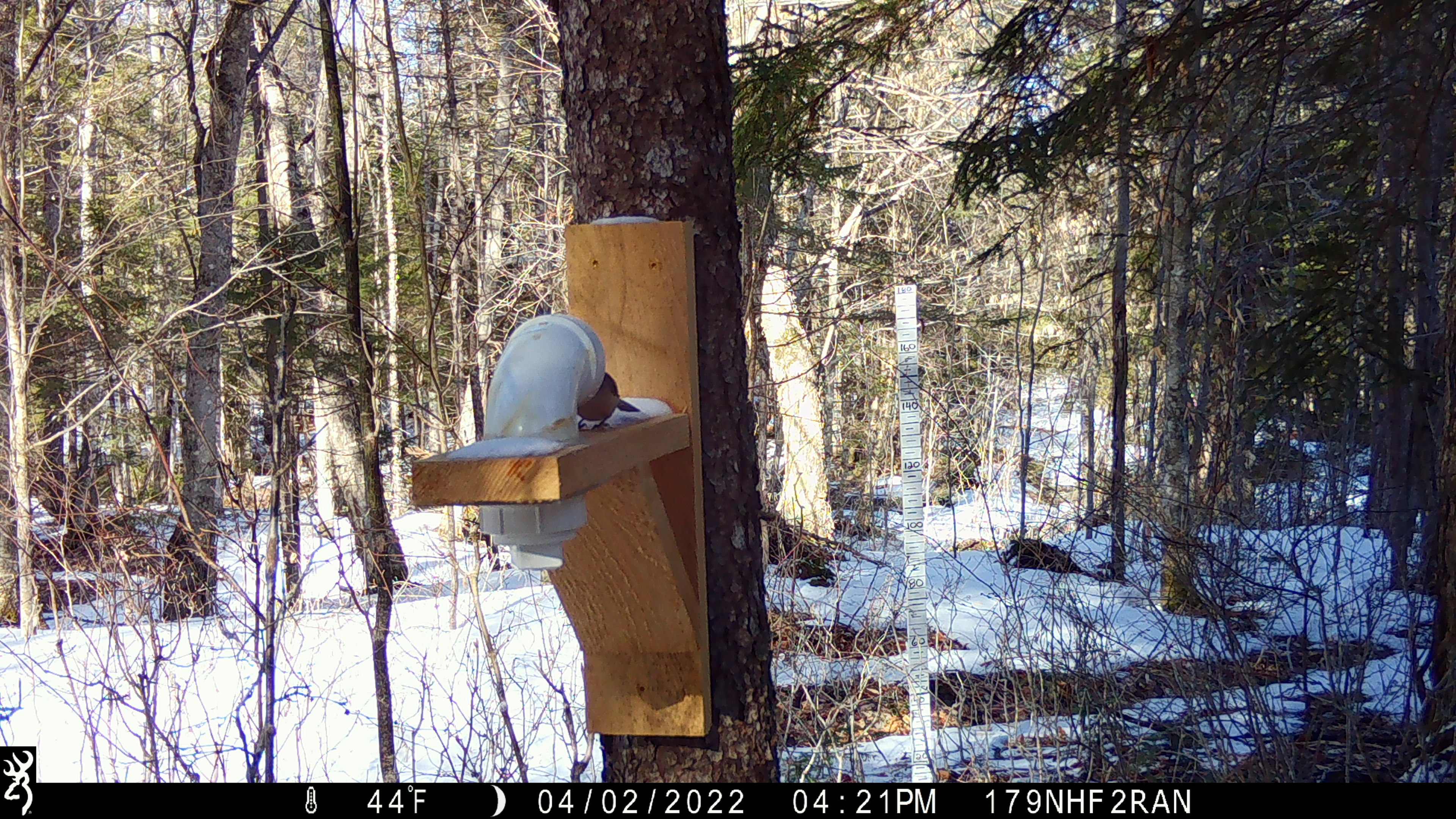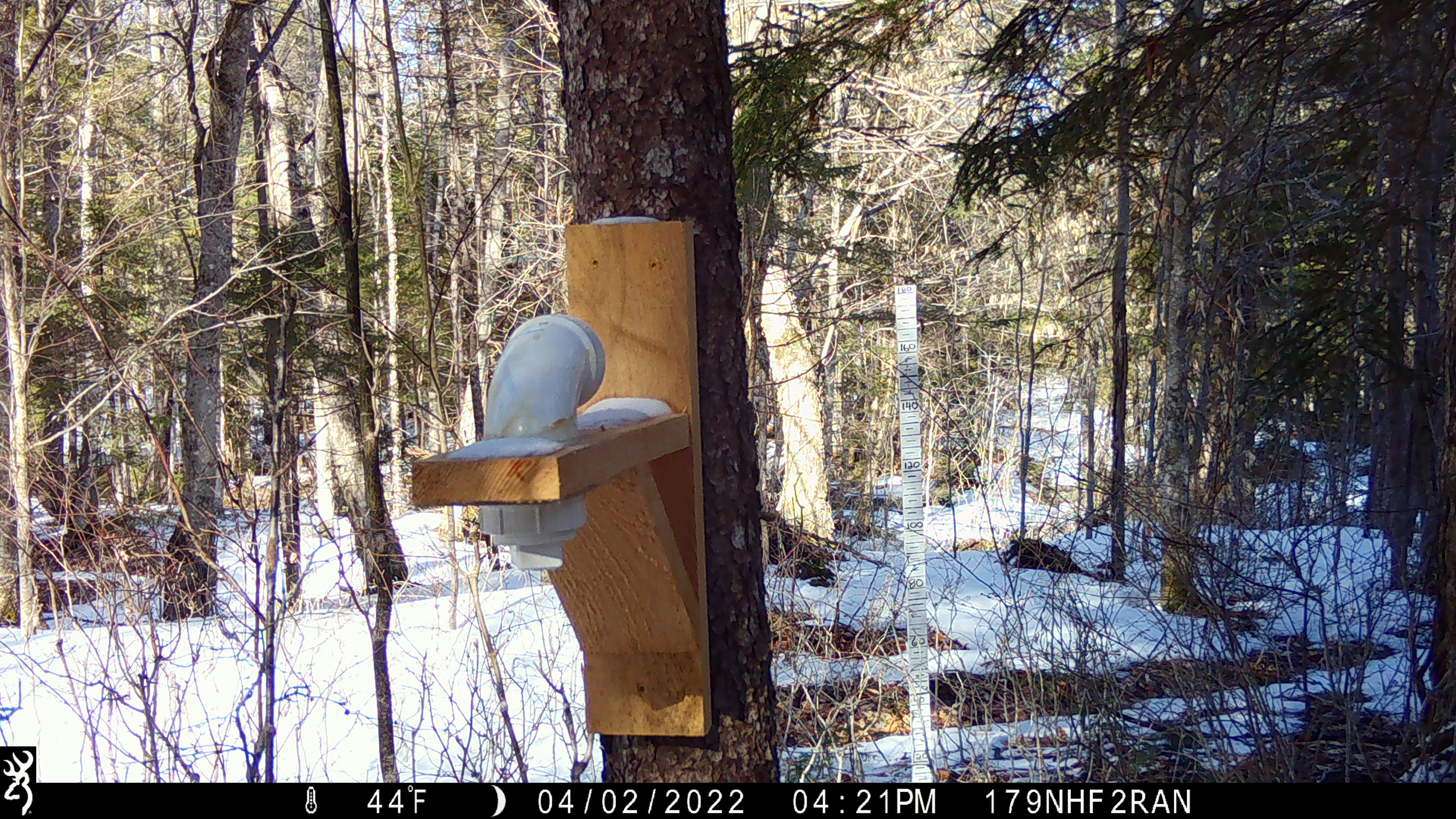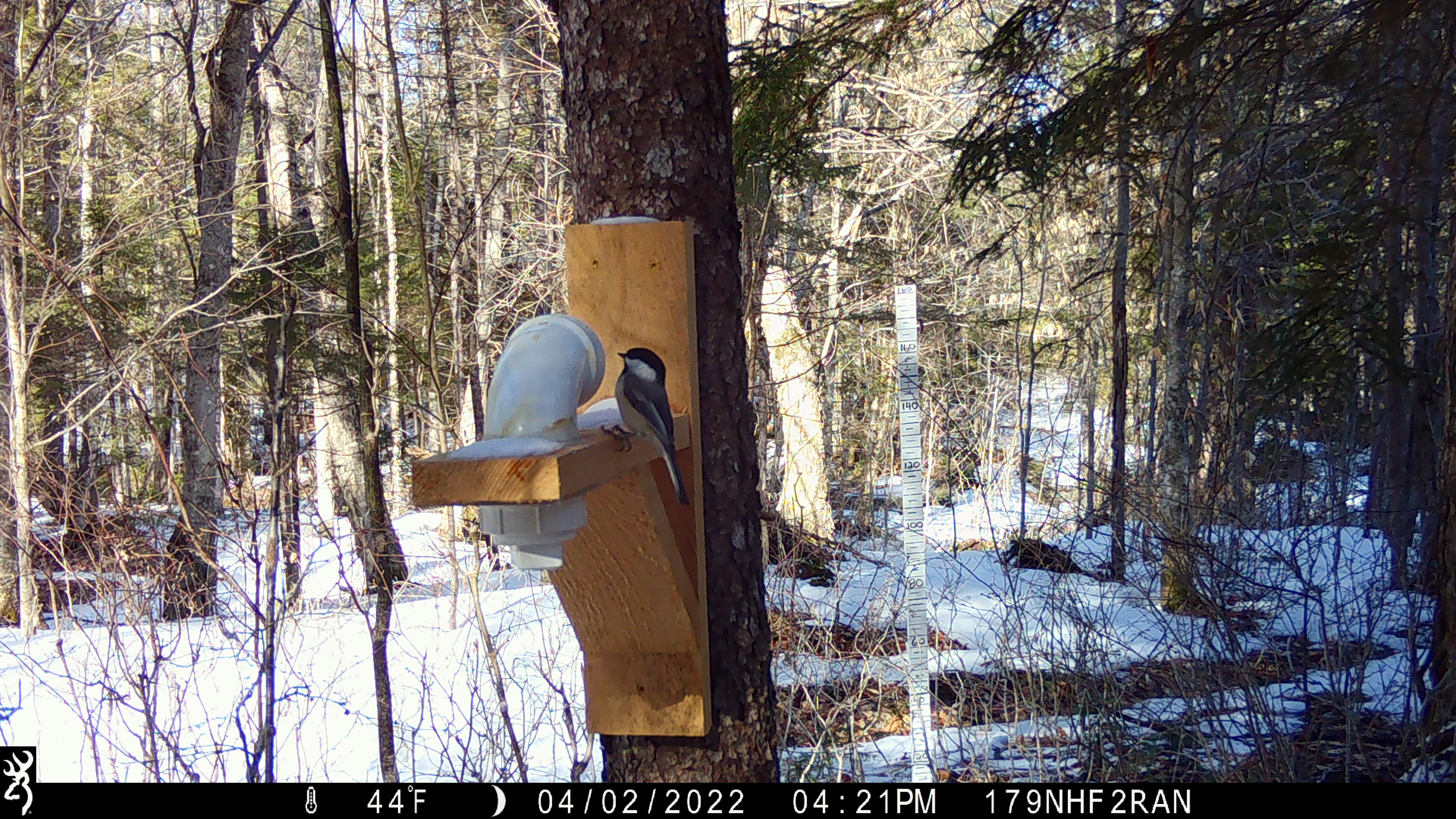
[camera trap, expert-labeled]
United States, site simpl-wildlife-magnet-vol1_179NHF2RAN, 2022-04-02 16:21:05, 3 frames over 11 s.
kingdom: Animalia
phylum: Chordata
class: Aves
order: Passeriformes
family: Paridae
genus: Poecile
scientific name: Poecile atricapillus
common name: black-capped chickadee